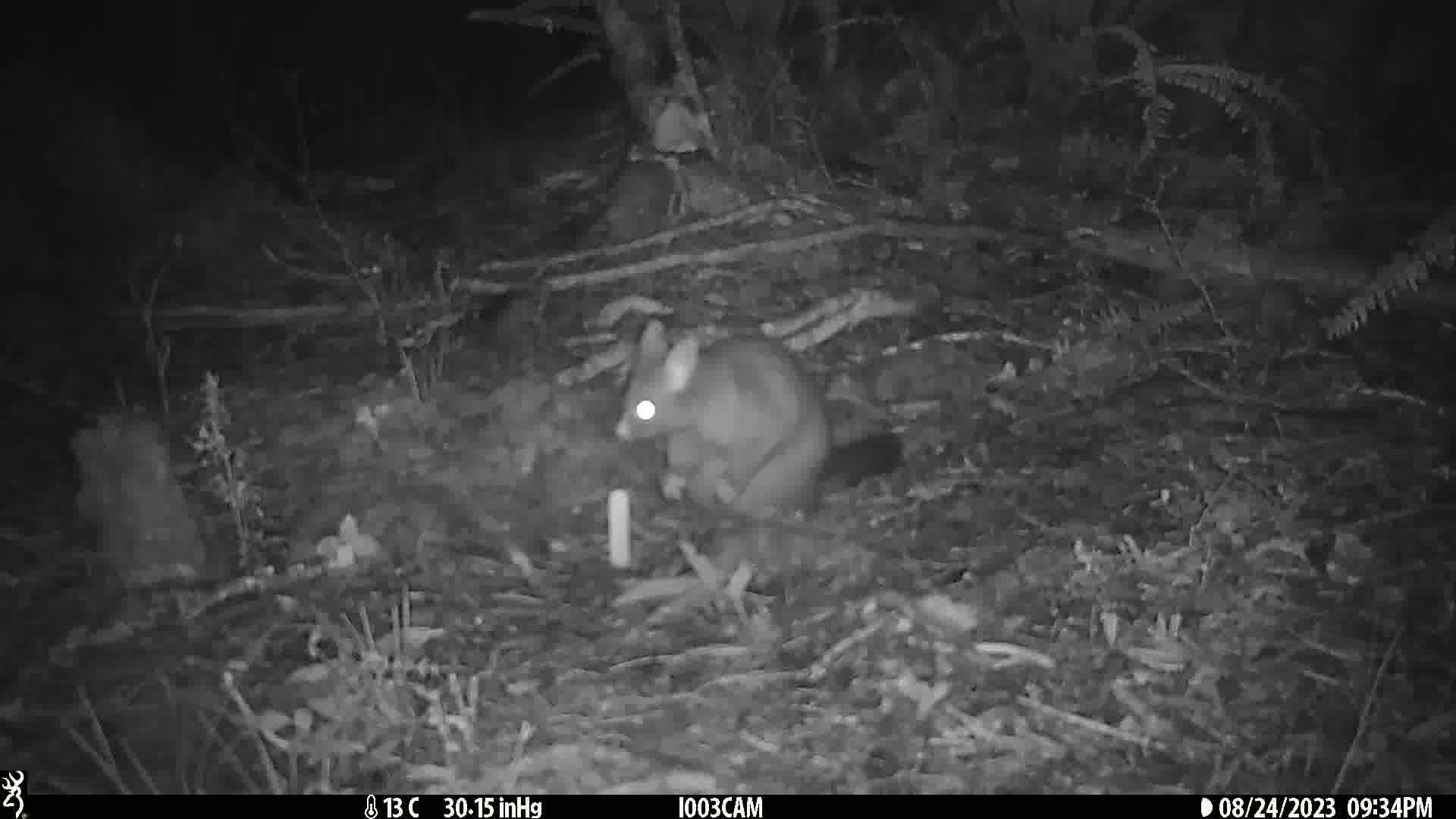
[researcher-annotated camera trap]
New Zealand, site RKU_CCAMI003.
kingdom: Animalia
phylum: Chordata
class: Mammalia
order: Diprotodontia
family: Phalangeridae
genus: Trichosurus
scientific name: Trichosurus vulpecula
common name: common brushtail possum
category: possum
Possum (common brushtail possum) (Trichosurus vulpecula).